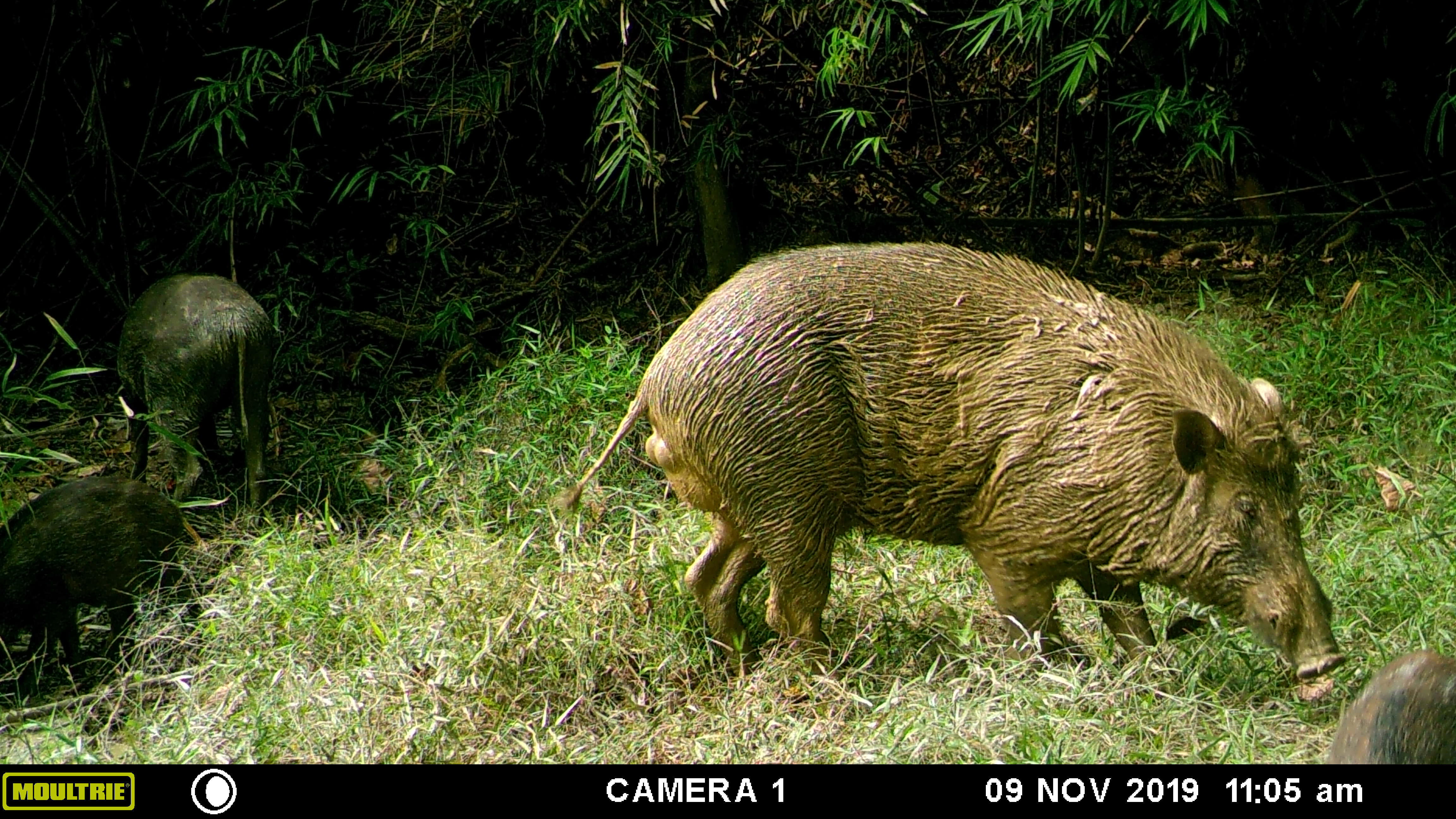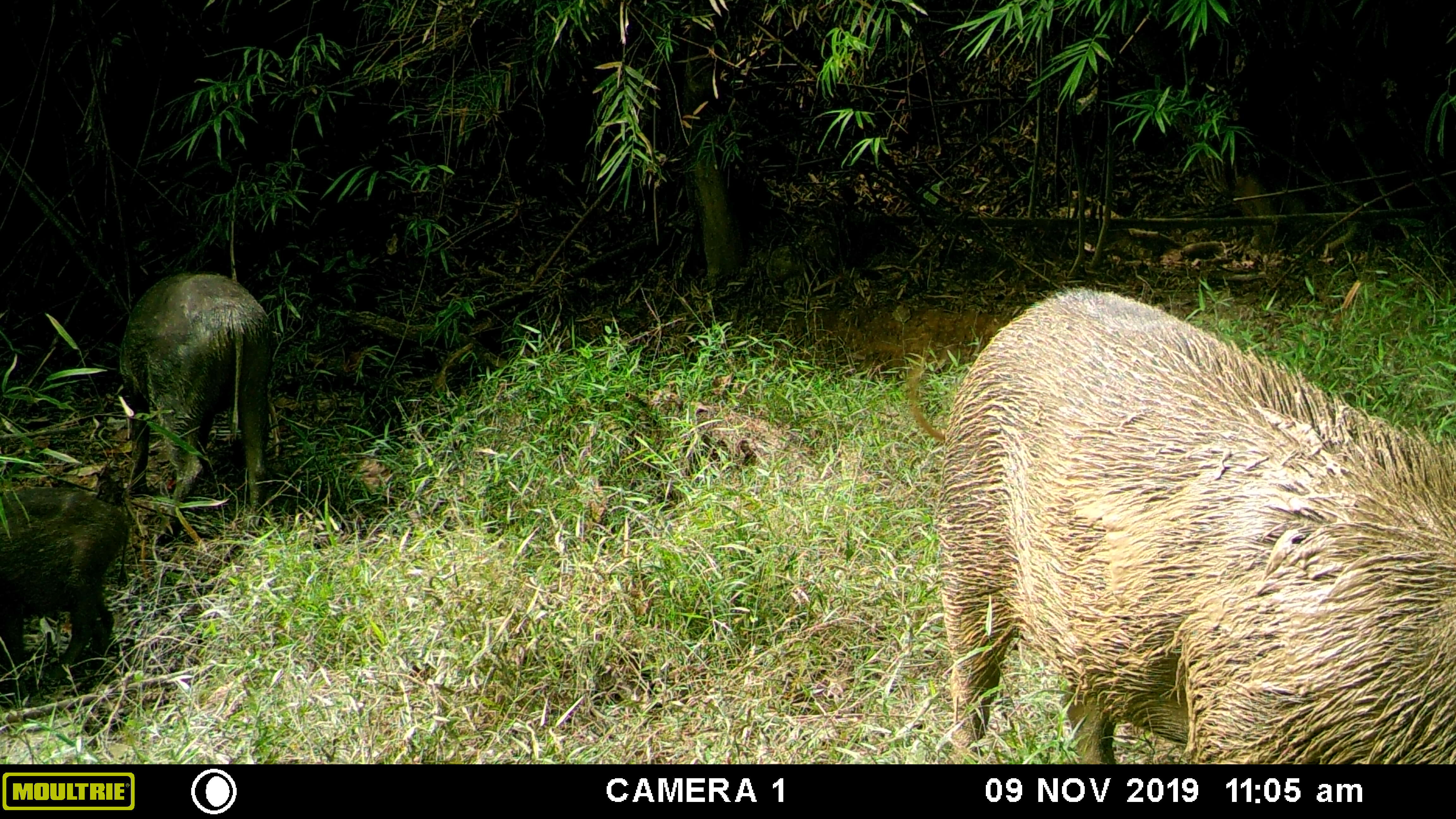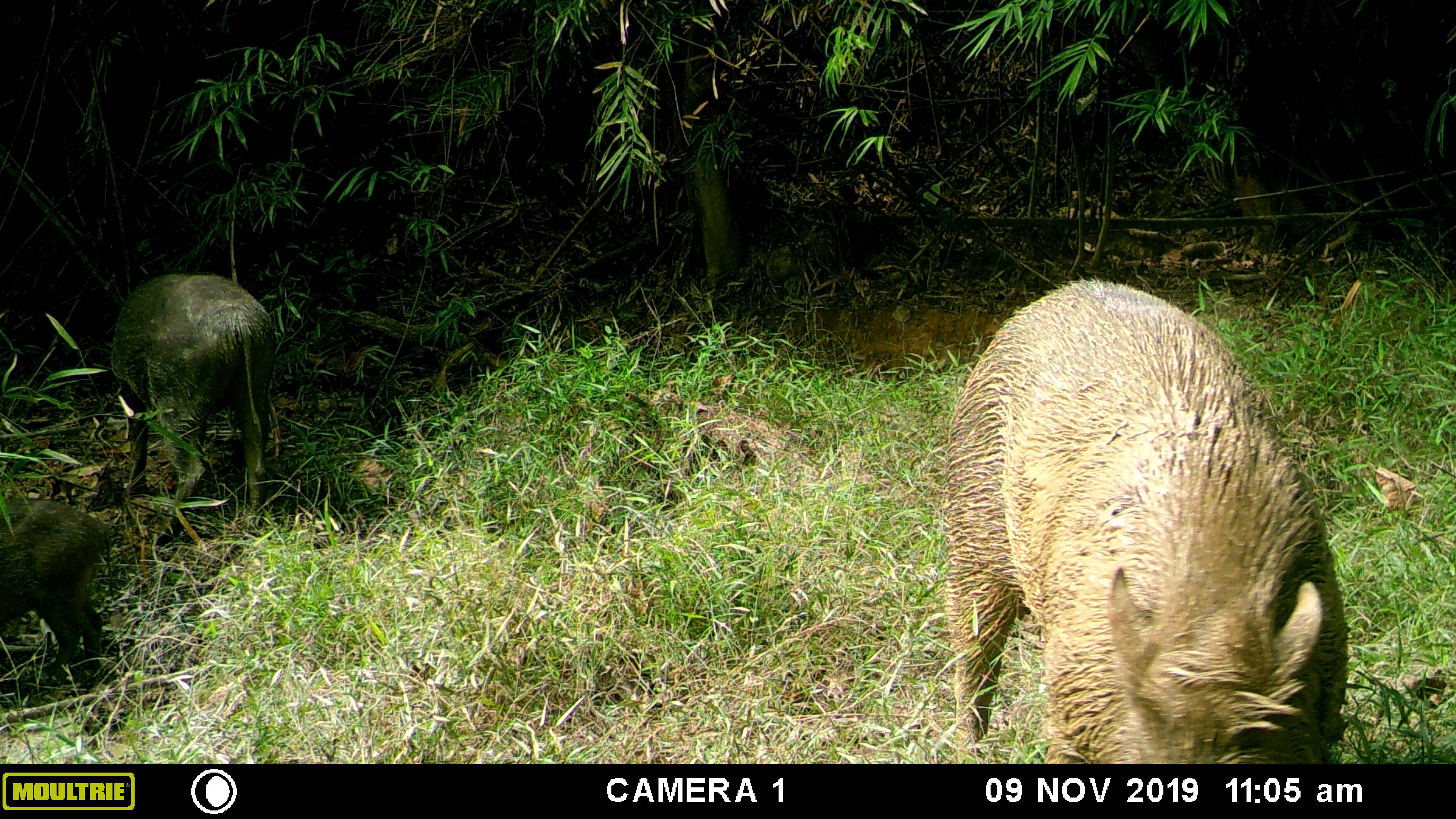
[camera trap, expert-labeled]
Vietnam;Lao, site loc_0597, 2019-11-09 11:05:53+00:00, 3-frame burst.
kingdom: Animalia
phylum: Chordata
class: Mammalia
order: Artiodactyla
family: Suidae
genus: Sus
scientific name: Sus scrofa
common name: eurasian wild pig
Eurasian wild pig (Sus scrofa). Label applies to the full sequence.